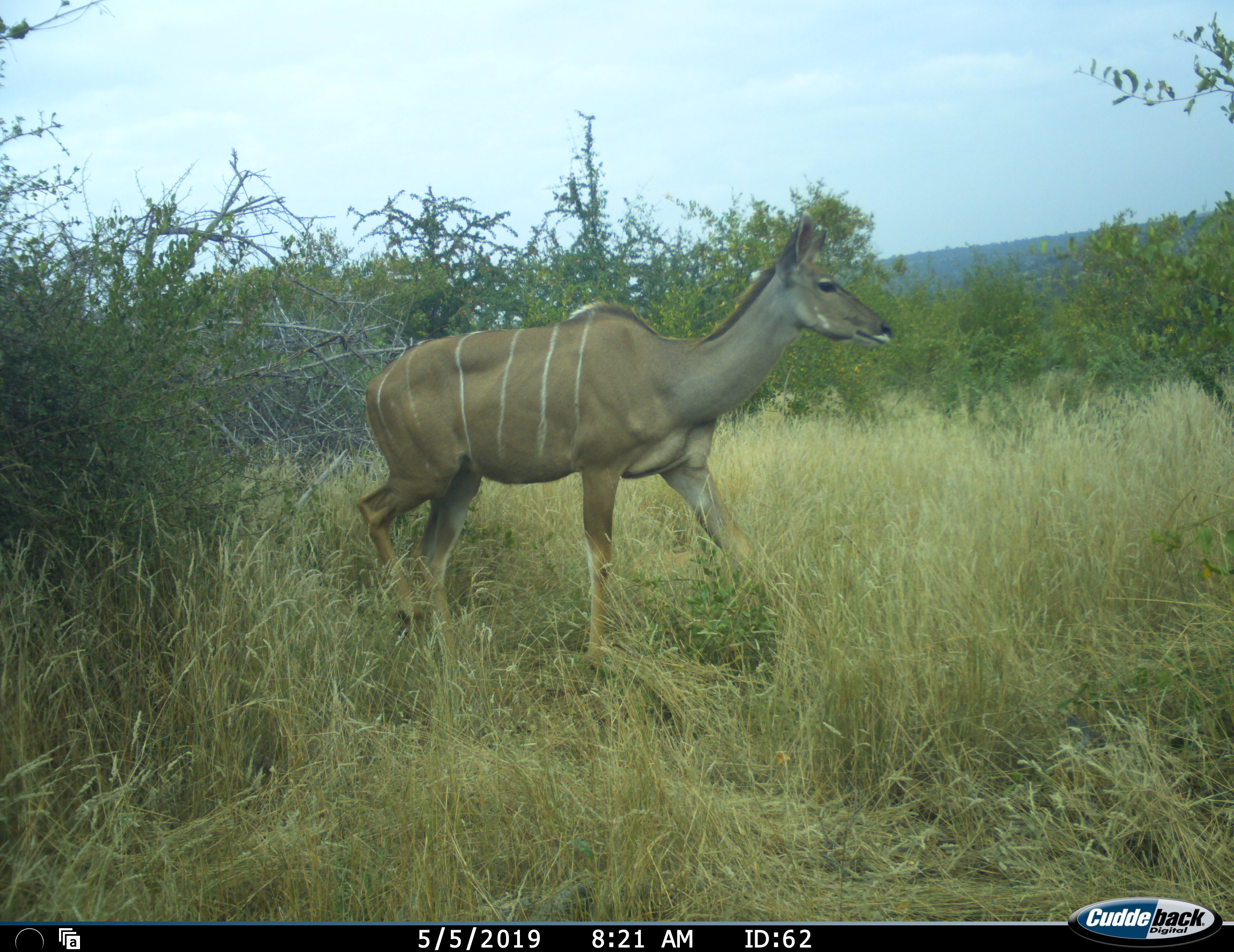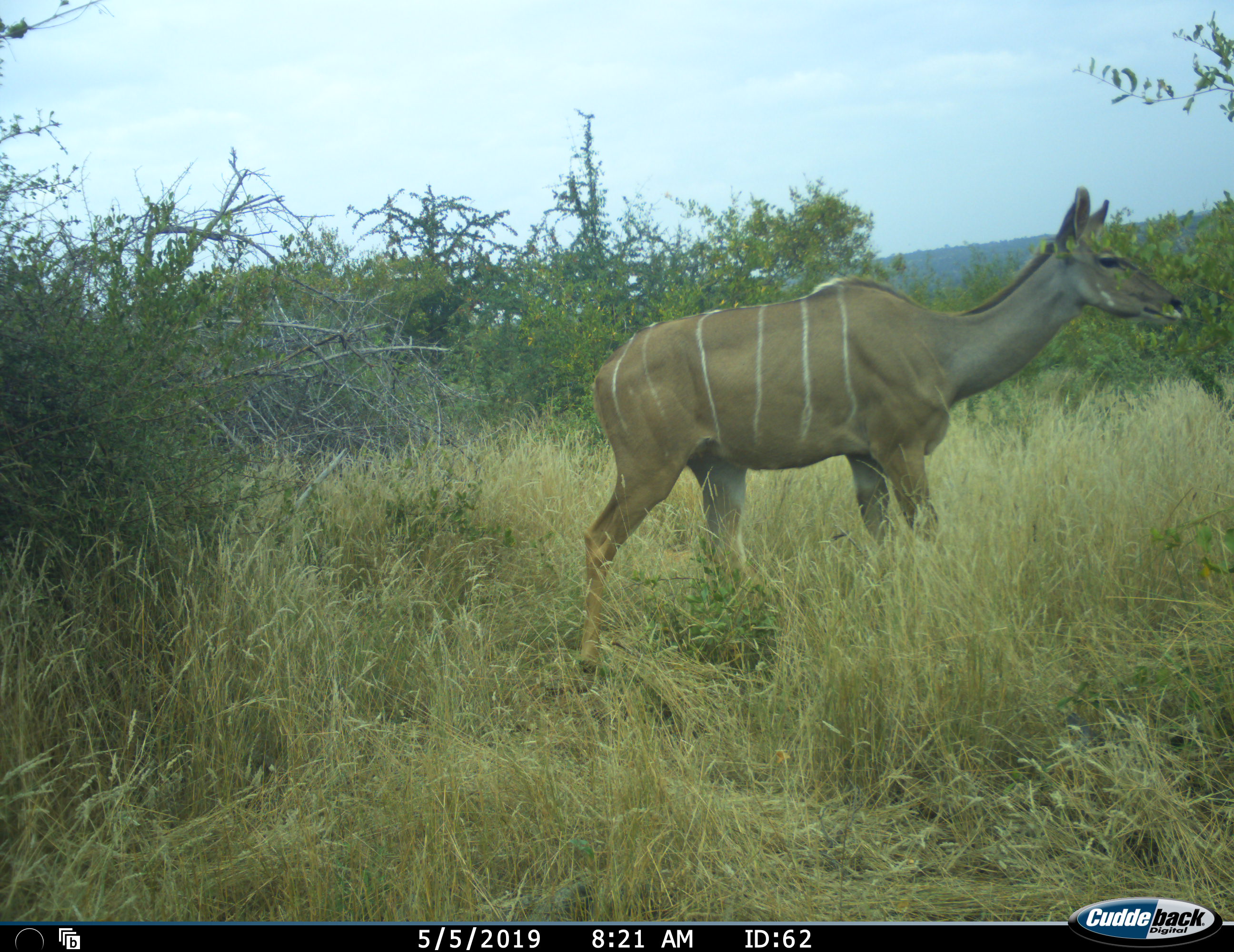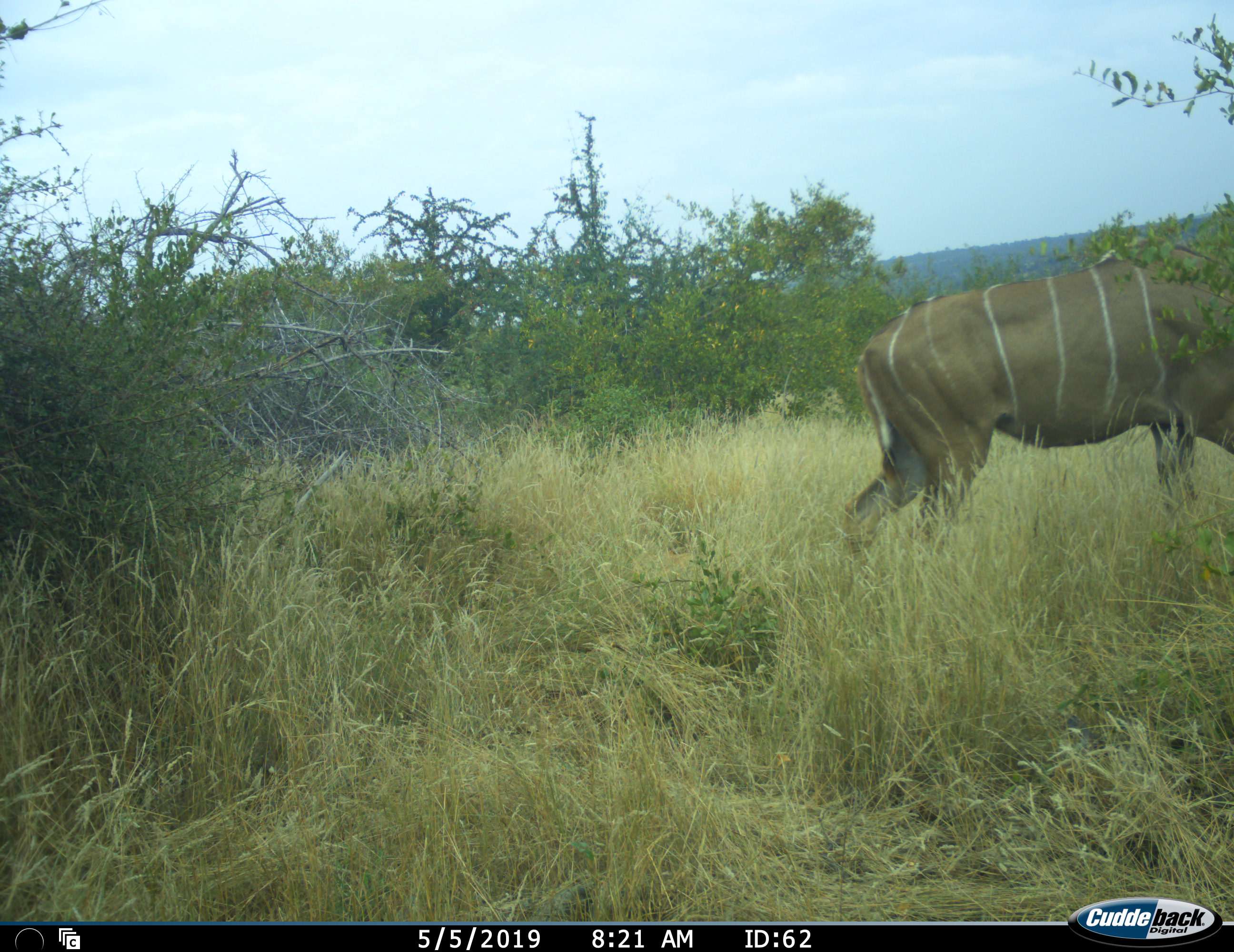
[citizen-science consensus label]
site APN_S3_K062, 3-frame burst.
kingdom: Animalia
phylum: Chordata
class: Mammalia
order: Artiodactyla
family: Bovidae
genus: Tragelaphus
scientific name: Tragelaphus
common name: kudu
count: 1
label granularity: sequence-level